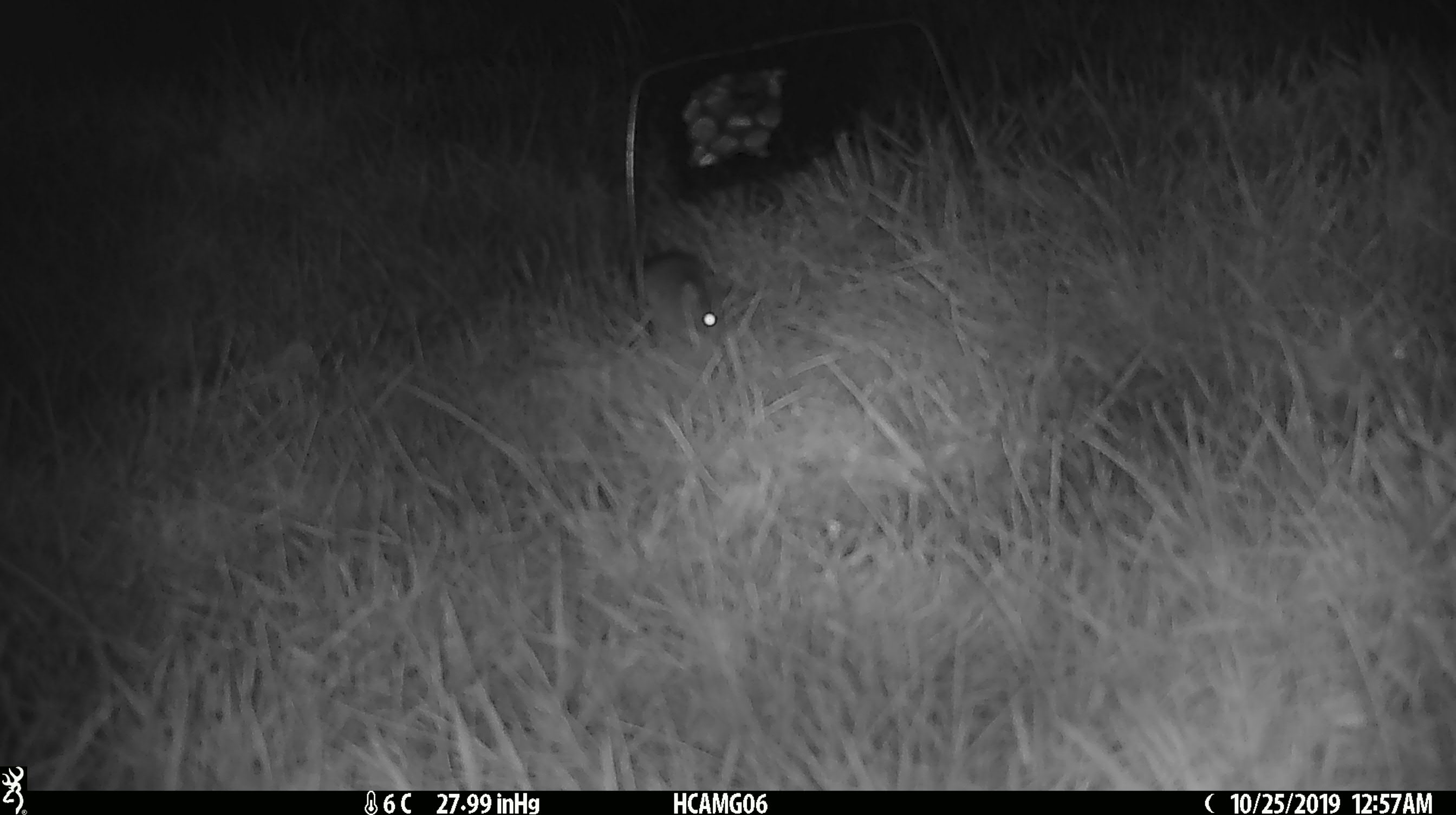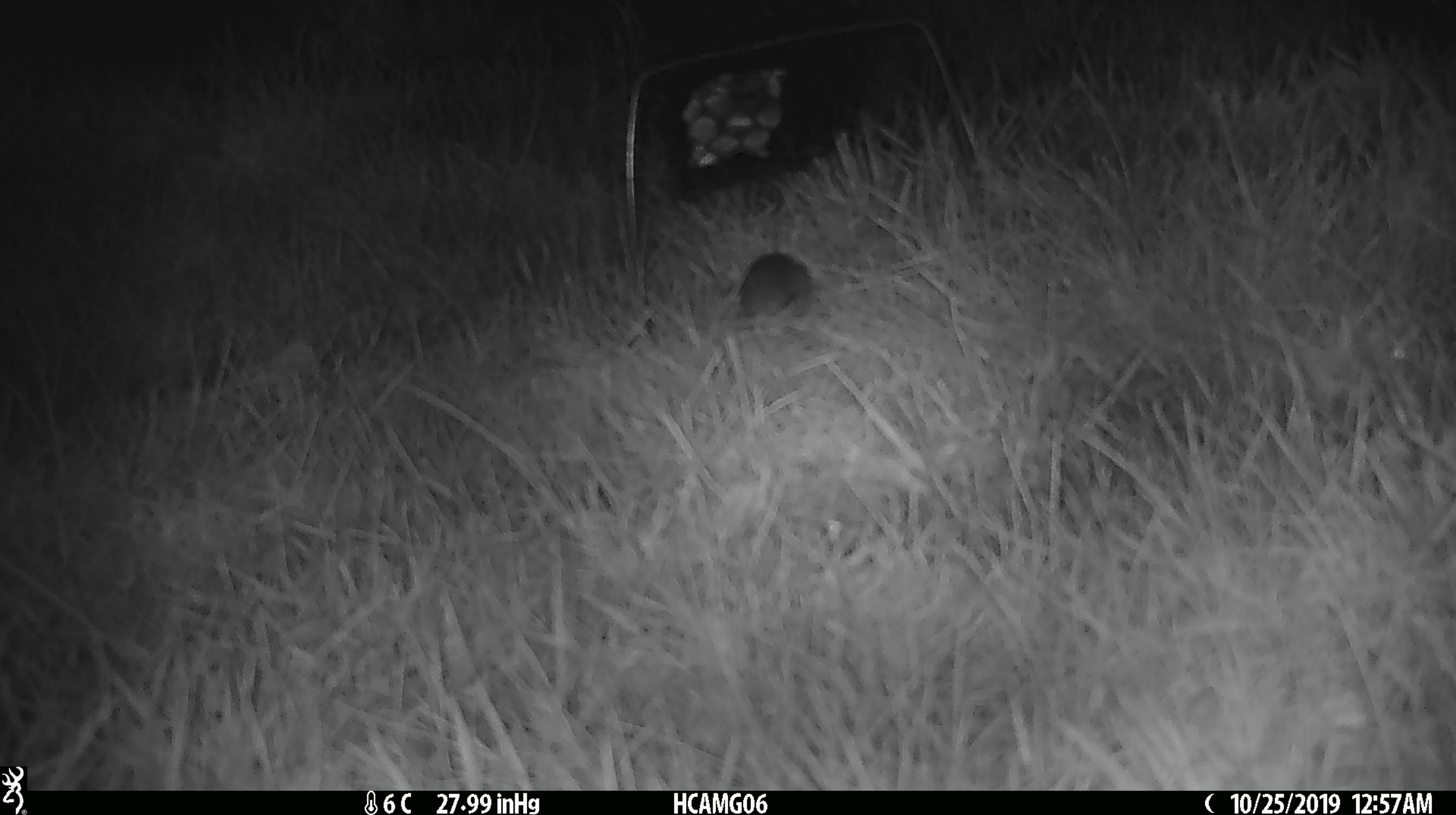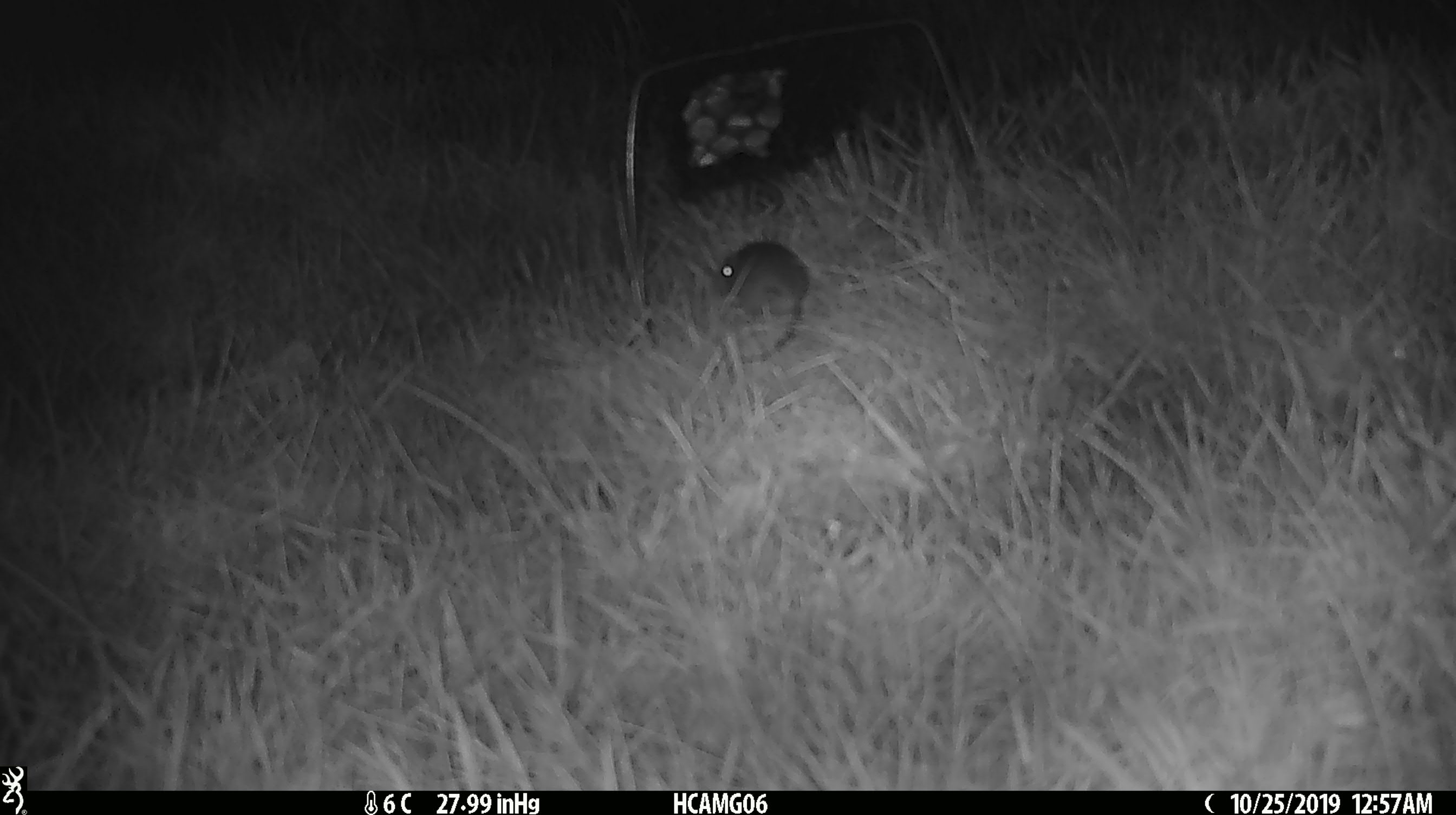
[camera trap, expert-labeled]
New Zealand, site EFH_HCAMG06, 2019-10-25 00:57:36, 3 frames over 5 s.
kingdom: Animalia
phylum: Chordata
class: Mammalia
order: Rodentia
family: Muridae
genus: Mus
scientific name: Mus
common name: mouse